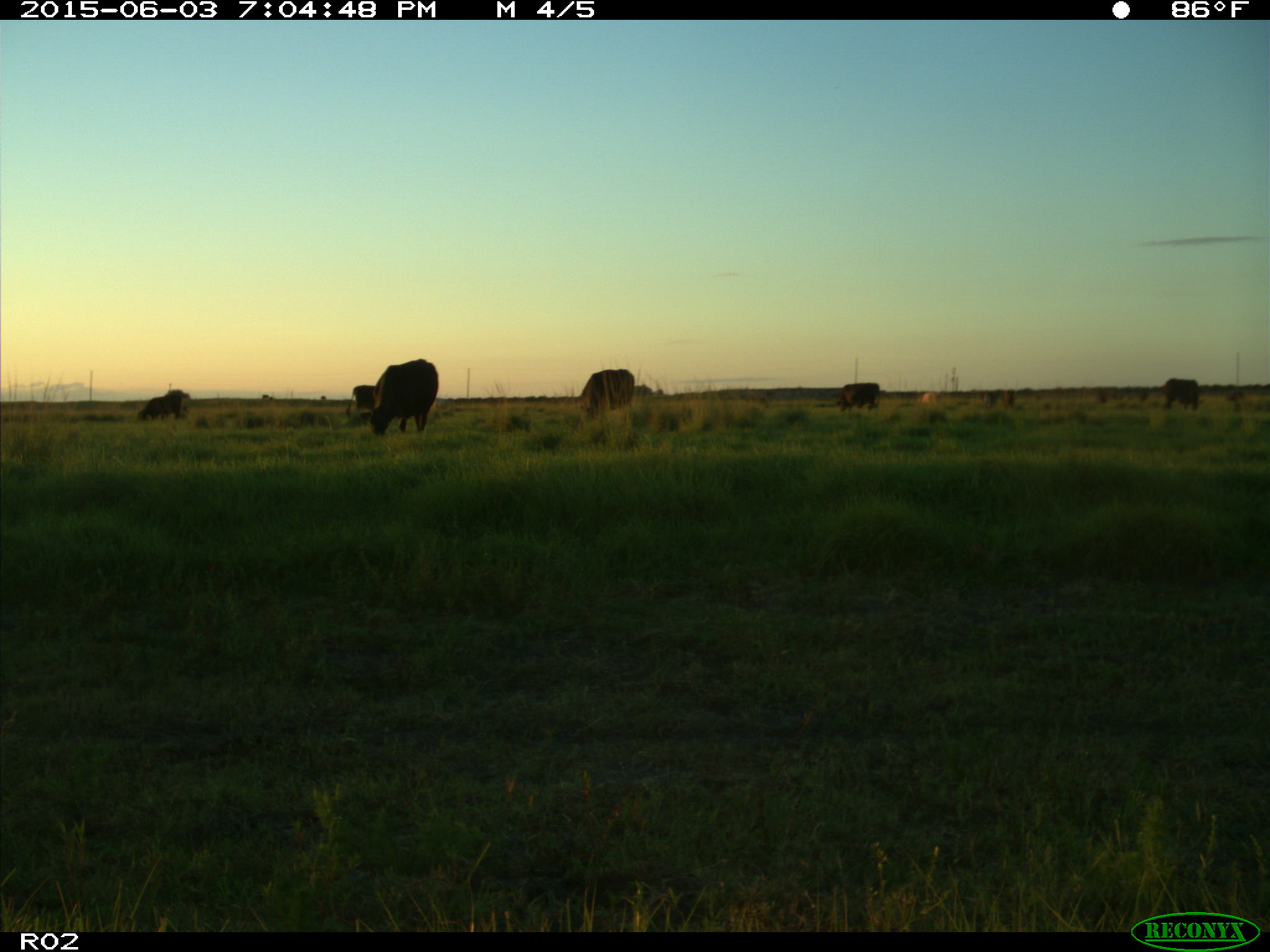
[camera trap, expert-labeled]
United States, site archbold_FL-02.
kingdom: Animalia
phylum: Chordata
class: Mammalia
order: Artiodactyla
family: Bovidae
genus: Bos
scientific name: Bos taurus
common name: domestic cow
Bos taurus (domestic cow).